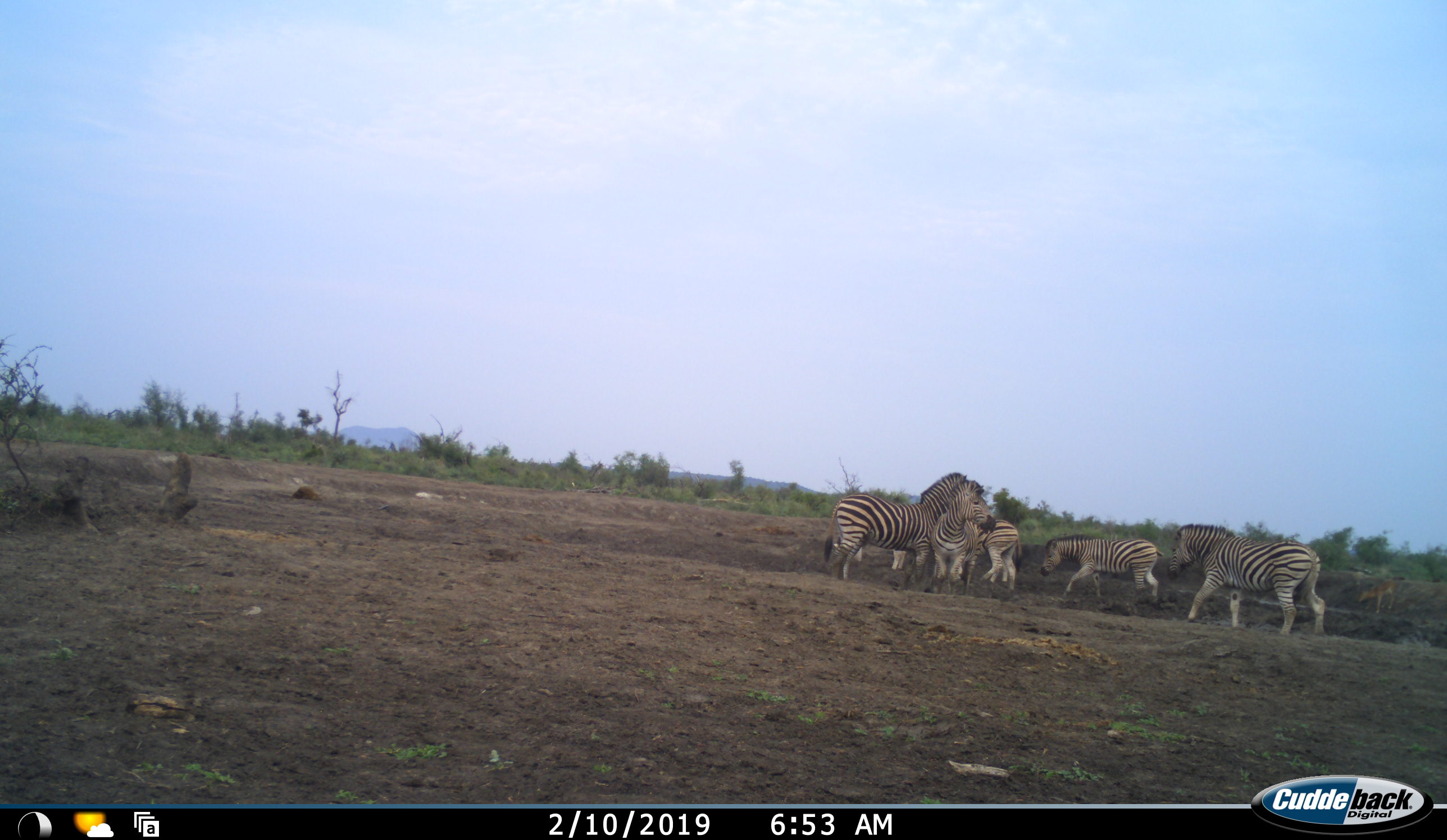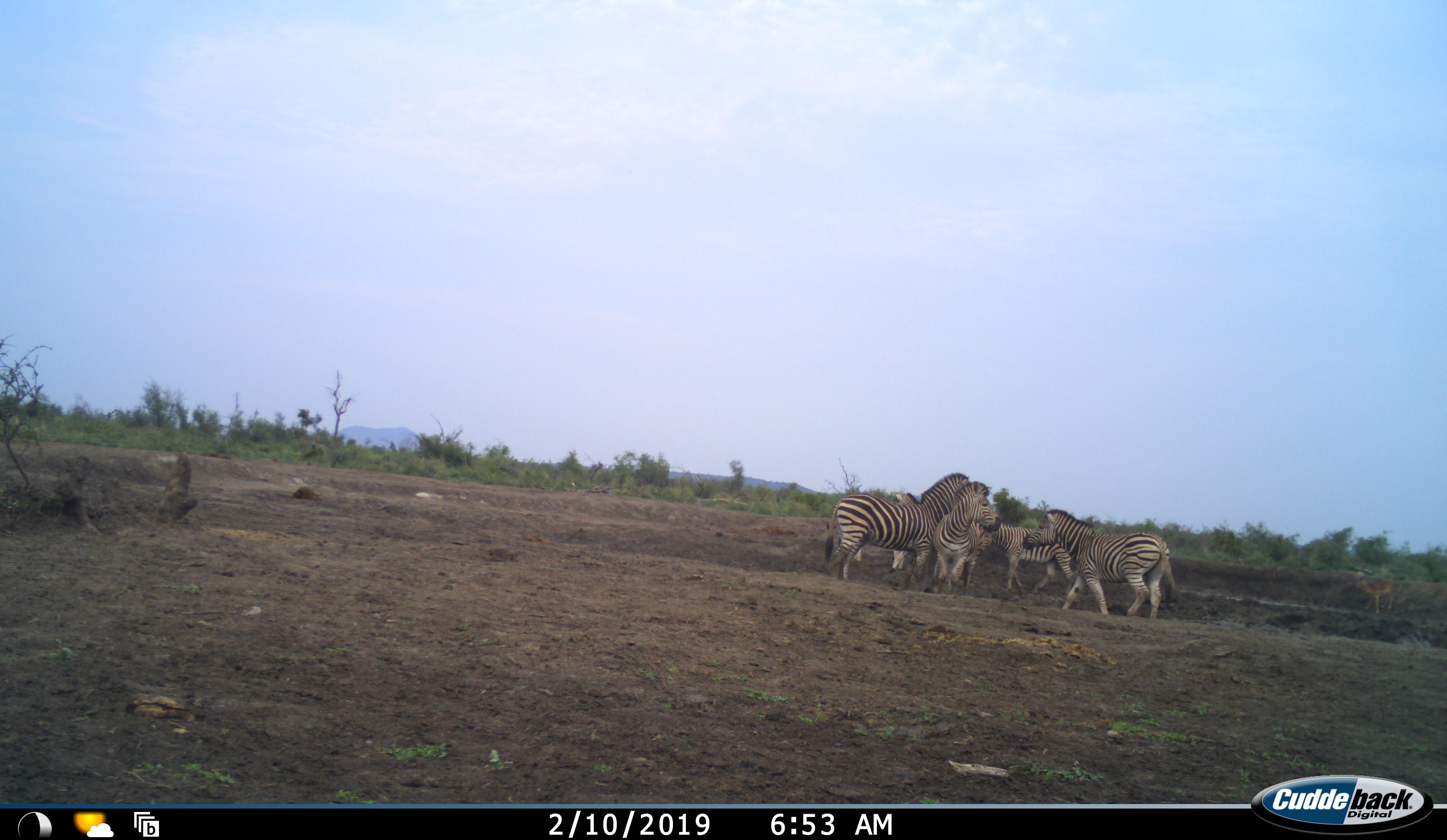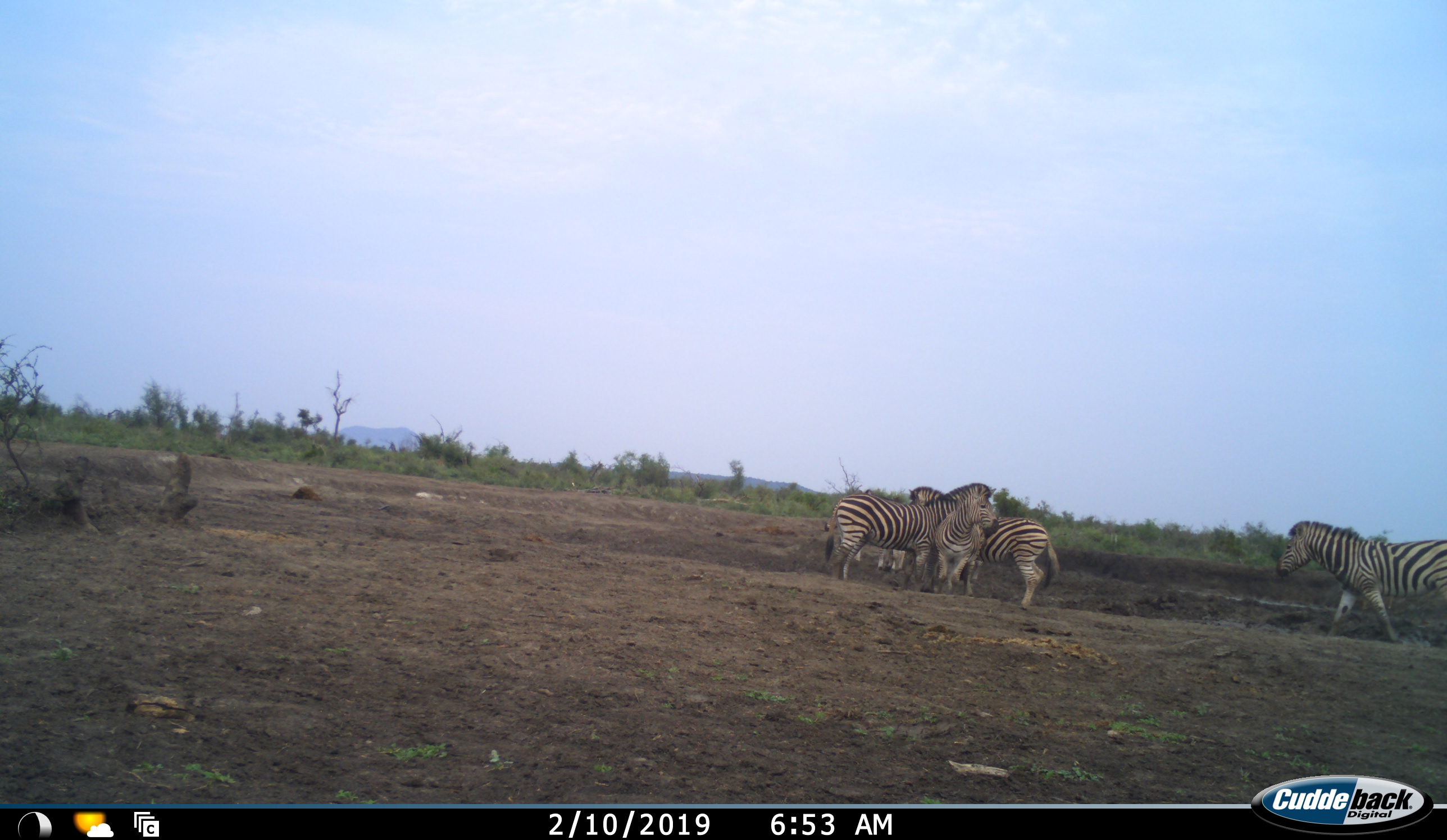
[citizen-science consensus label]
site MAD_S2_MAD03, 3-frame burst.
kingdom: Animalia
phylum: Chordata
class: Mammalia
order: Perissodactyla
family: Equidae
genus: Equus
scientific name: Equus quagga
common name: plains zebra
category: zebraplains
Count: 6.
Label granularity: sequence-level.